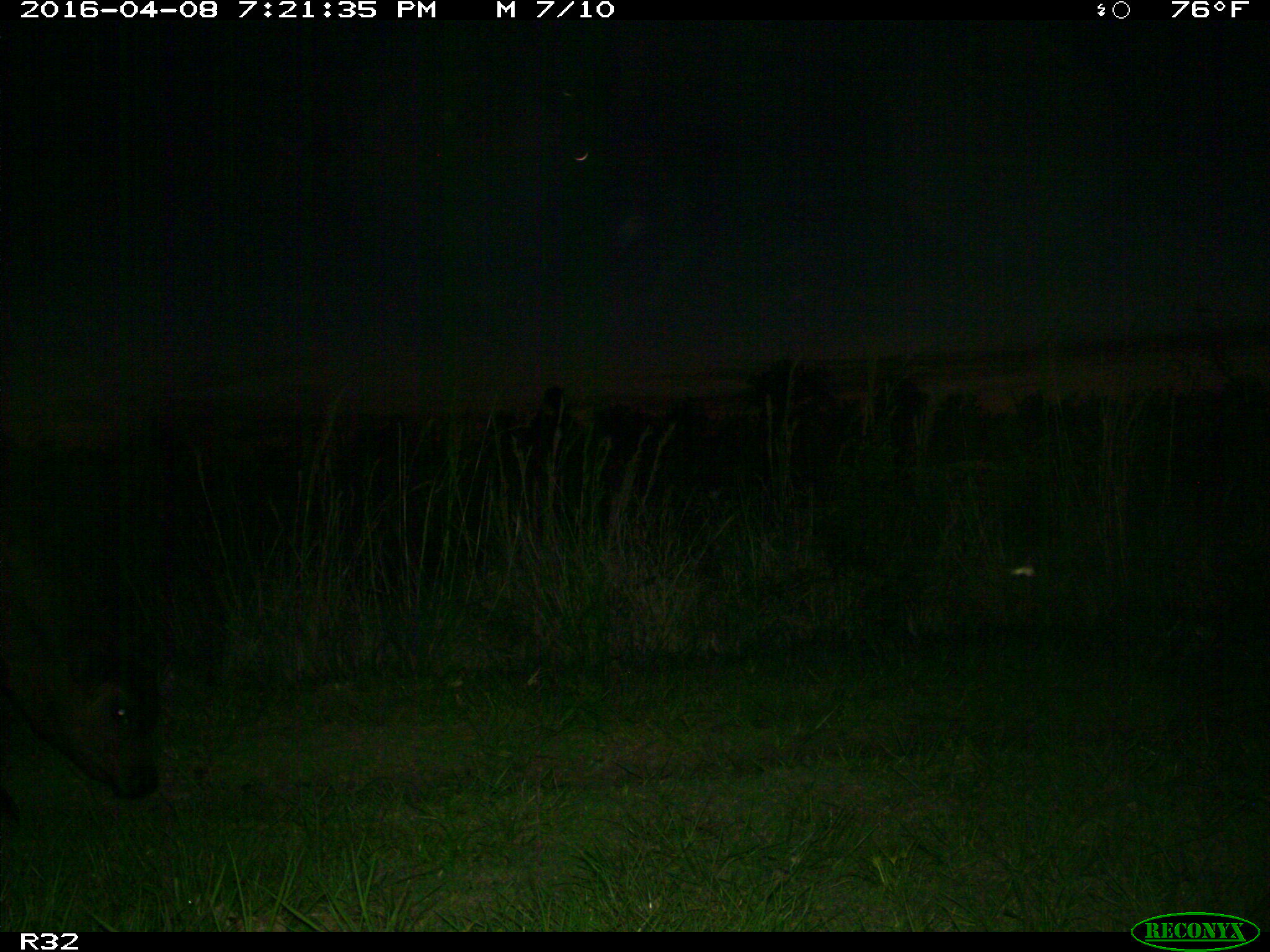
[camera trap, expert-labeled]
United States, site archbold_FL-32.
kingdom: Animalia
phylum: Chordata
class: Mammalia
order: Artiodactyla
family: Bovidae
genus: Bos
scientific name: Bos taurus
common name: domestic cow